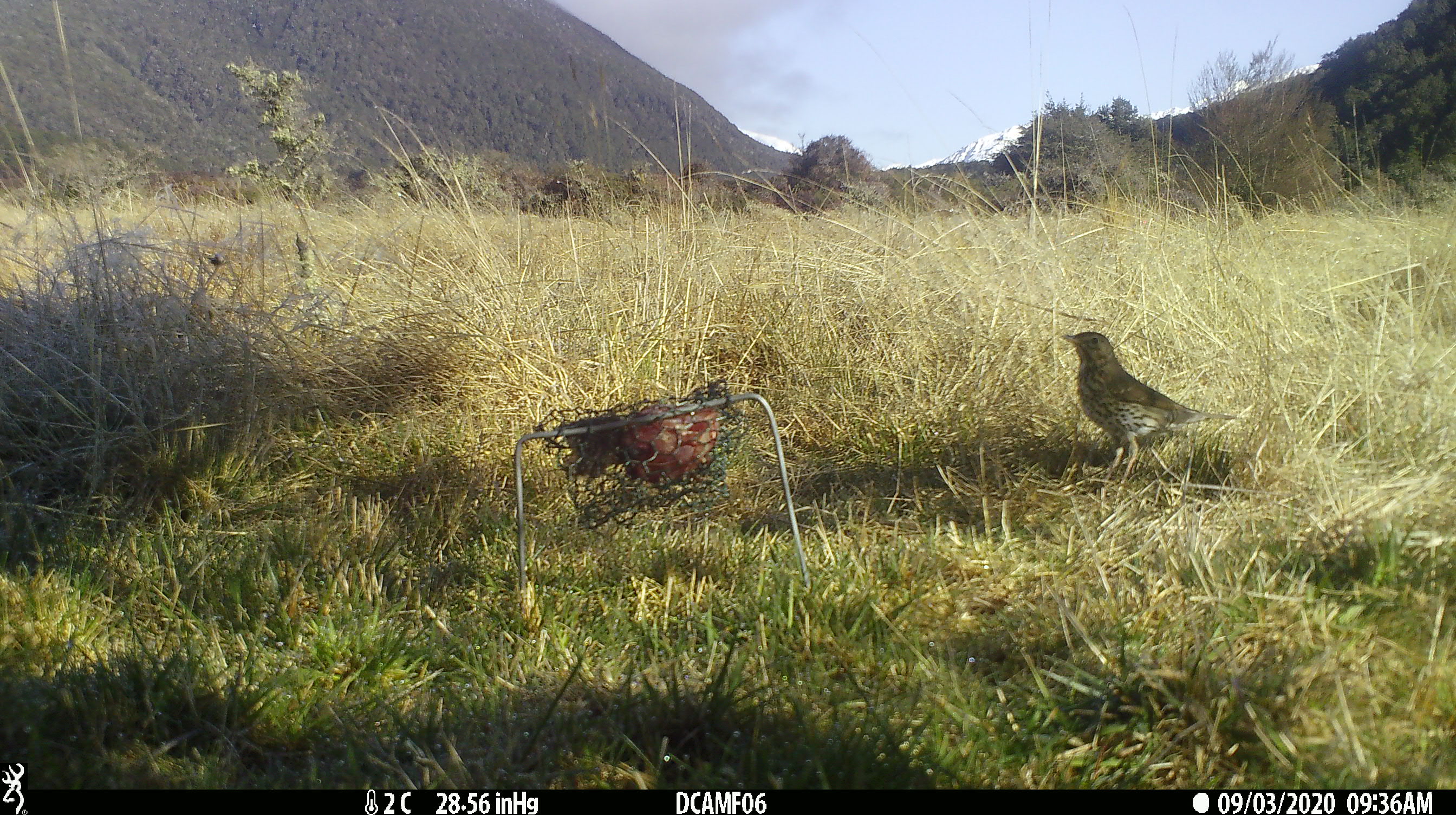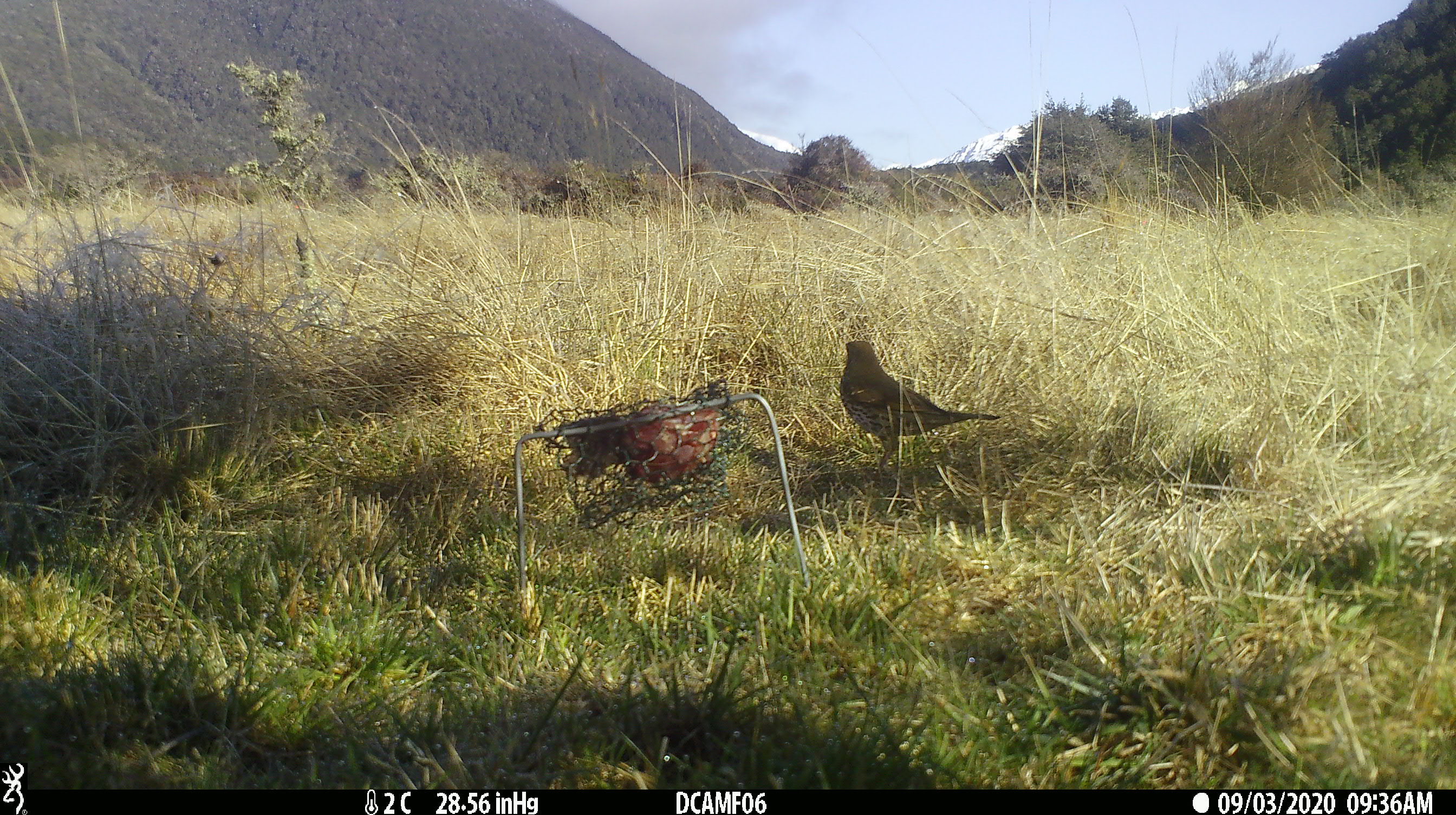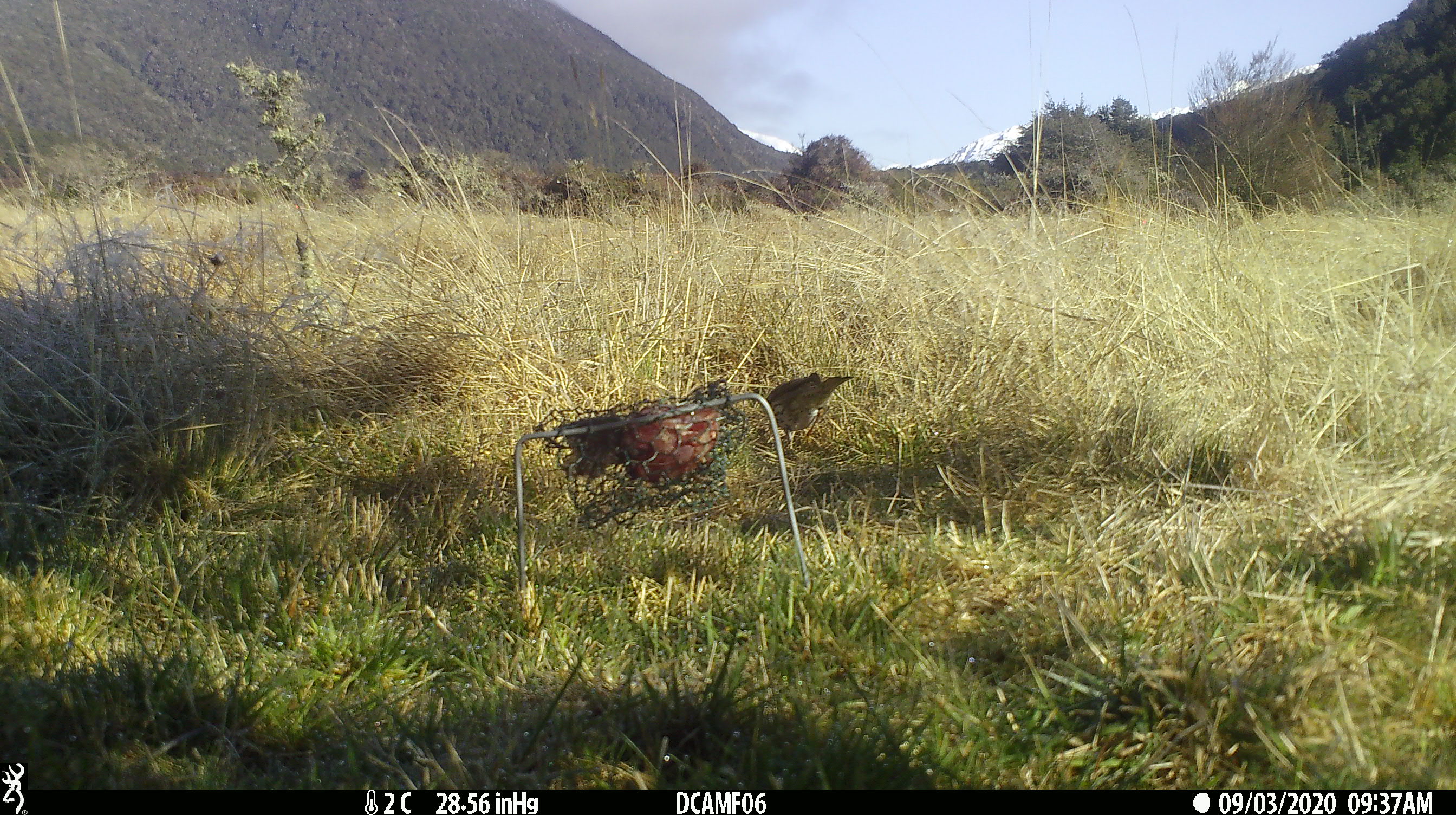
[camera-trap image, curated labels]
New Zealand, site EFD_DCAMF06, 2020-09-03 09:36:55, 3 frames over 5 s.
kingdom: Animalia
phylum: Chordata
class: Aves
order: Passeriformes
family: Turdidae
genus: Turdus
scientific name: Turdus philomelos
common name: song thrush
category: thrush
Thrush (song thrush) (Turdus philomelos).